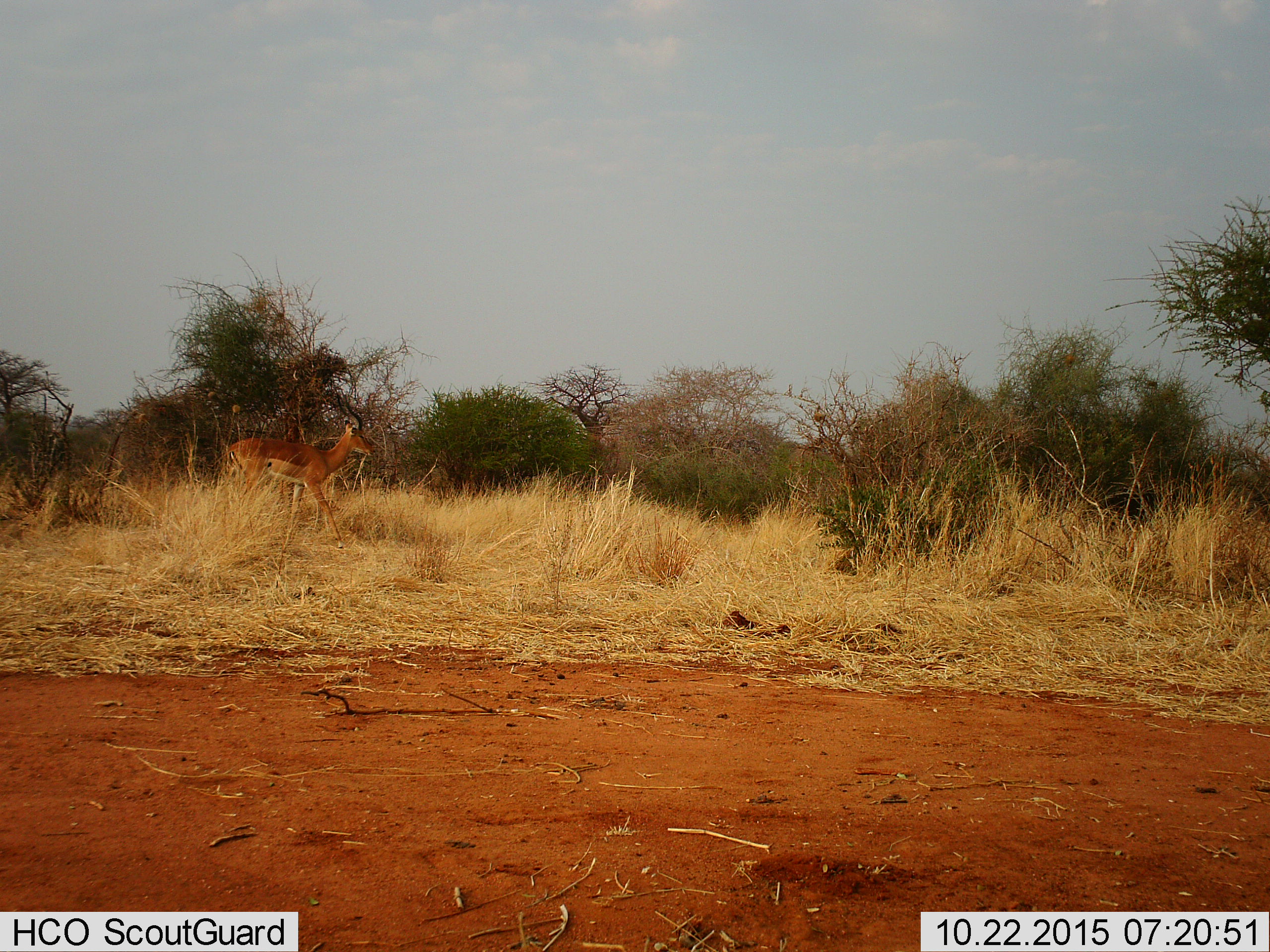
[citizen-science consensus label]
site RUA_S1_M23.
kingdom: Animalia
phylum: Chordata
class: Mammalia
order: Artiodactyla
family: Bovidae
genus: Aepyceros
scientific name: Aepyceros melampus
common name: impala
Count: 1.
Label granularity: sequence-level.